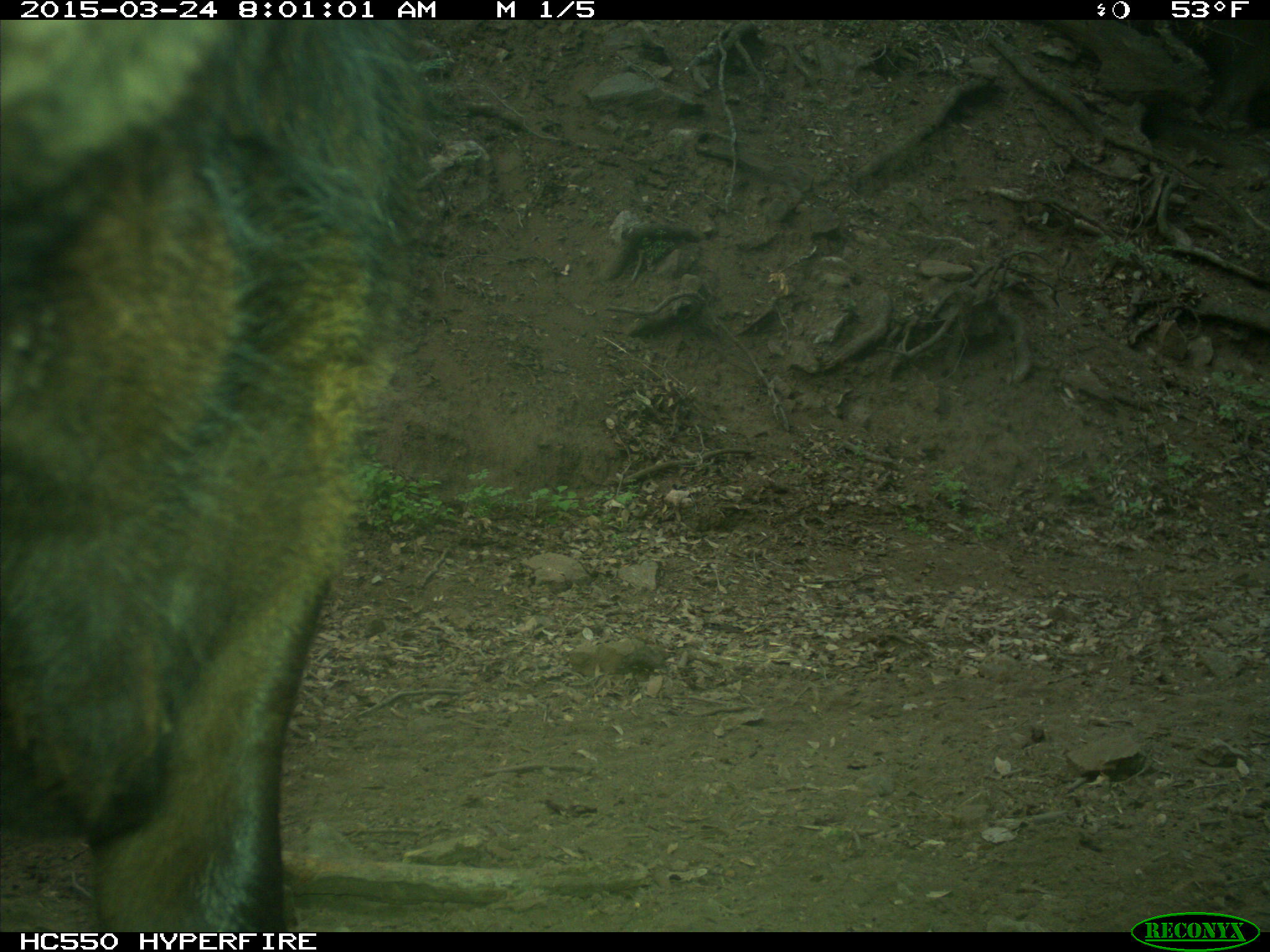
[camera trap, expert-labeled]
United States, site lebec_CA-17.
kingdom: Animalia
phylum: Chordata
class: Mammalia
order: Artiodactyla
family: Bovidae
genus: Bos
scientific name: Bos taurus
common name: domestic cow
Bos taurus (domestic cow).